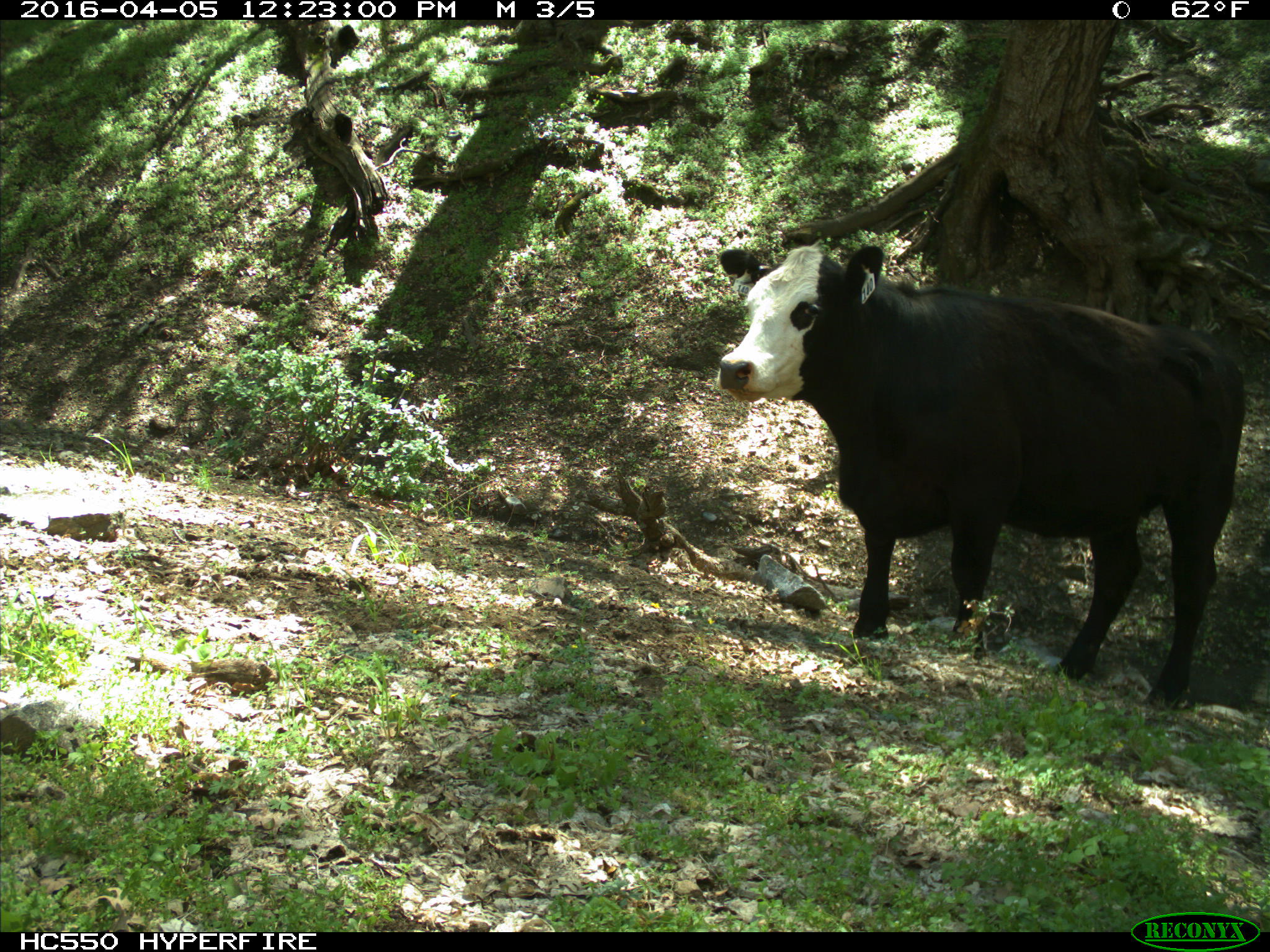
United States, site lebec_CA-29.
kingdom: Animalia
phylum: Chordata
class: Mammalia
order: Artiodactyla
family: Bovidae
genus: Bos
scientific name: Bos taurus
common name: domestic cow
Bos taurus (domestic cow).